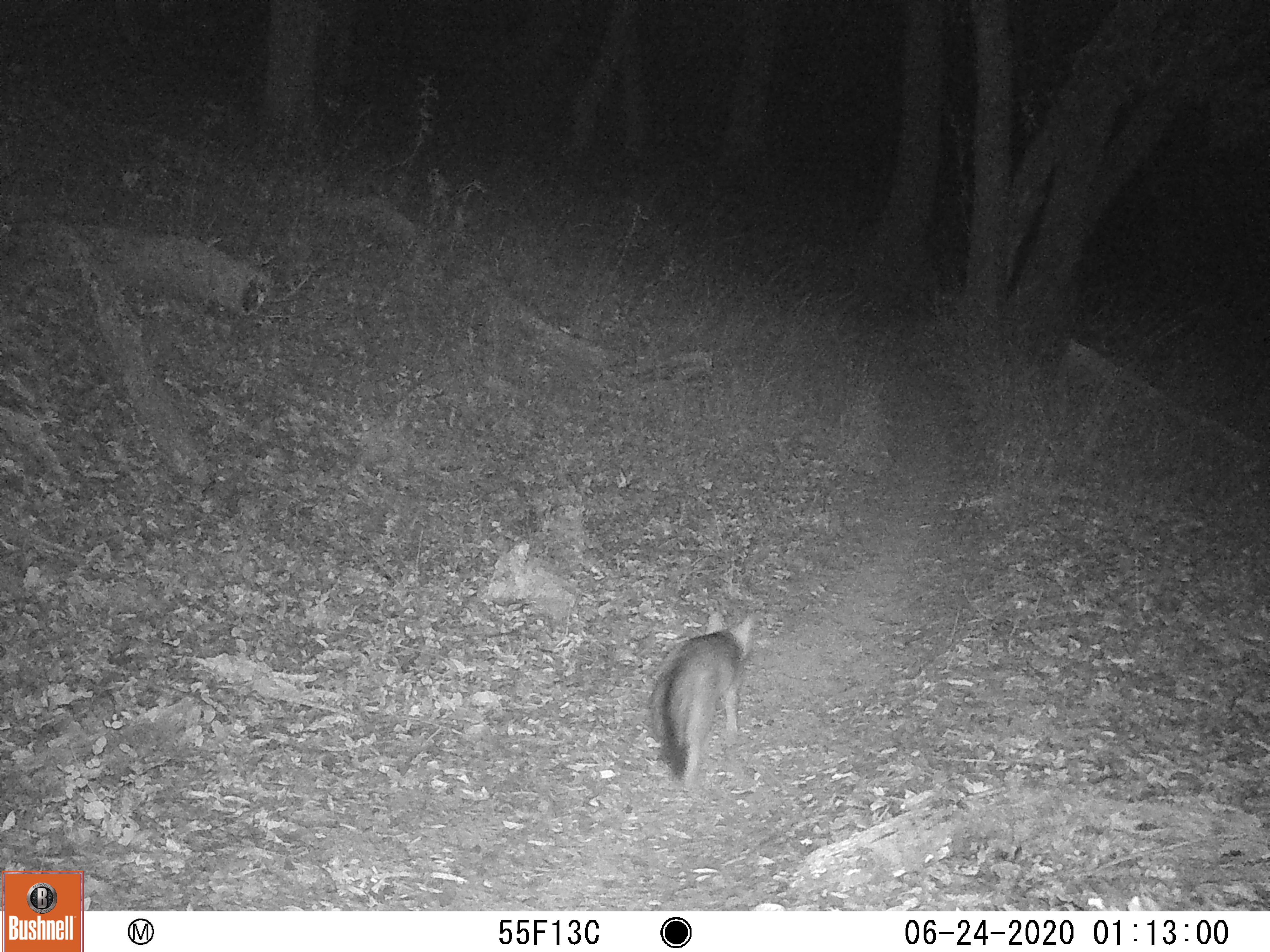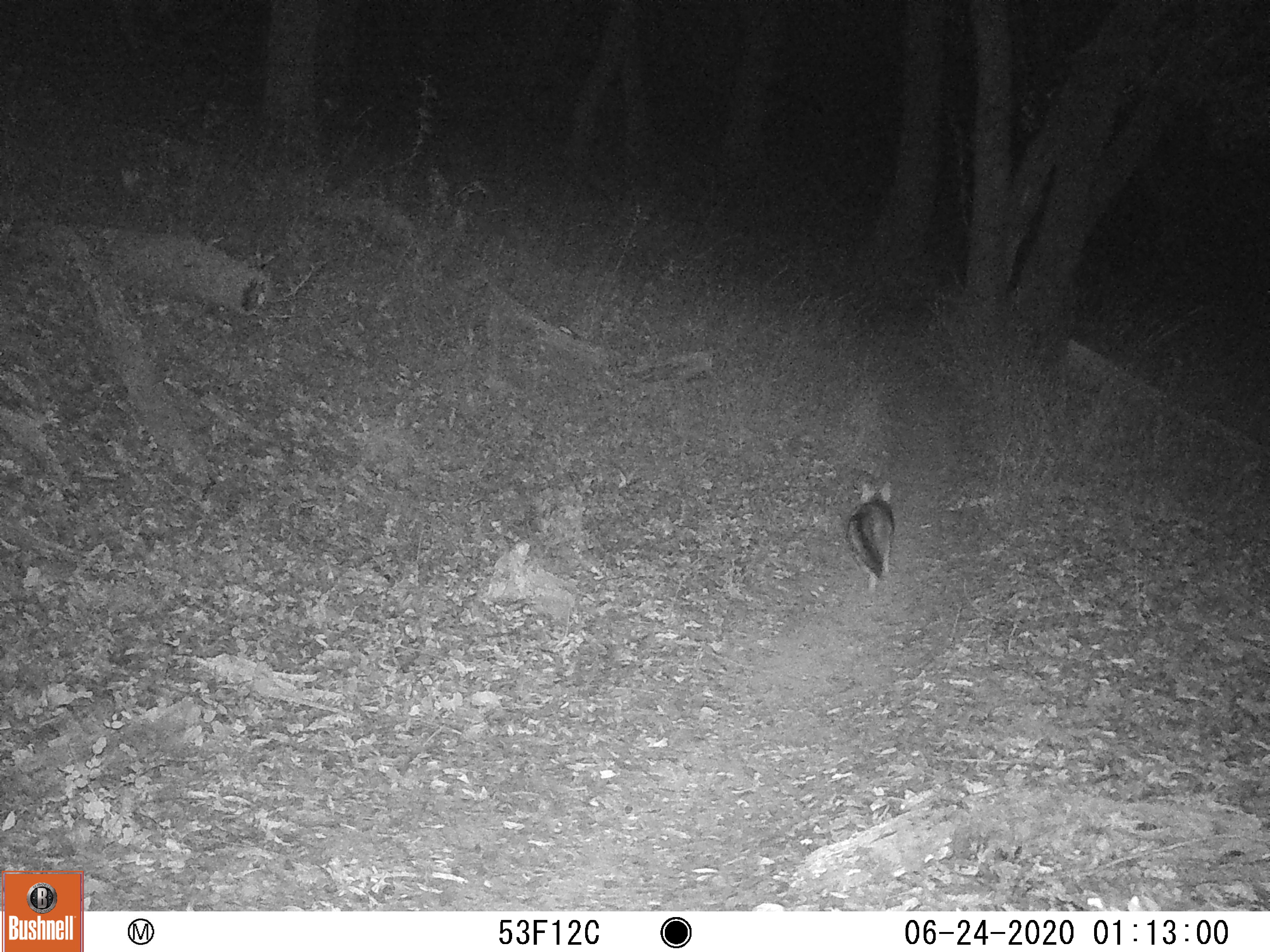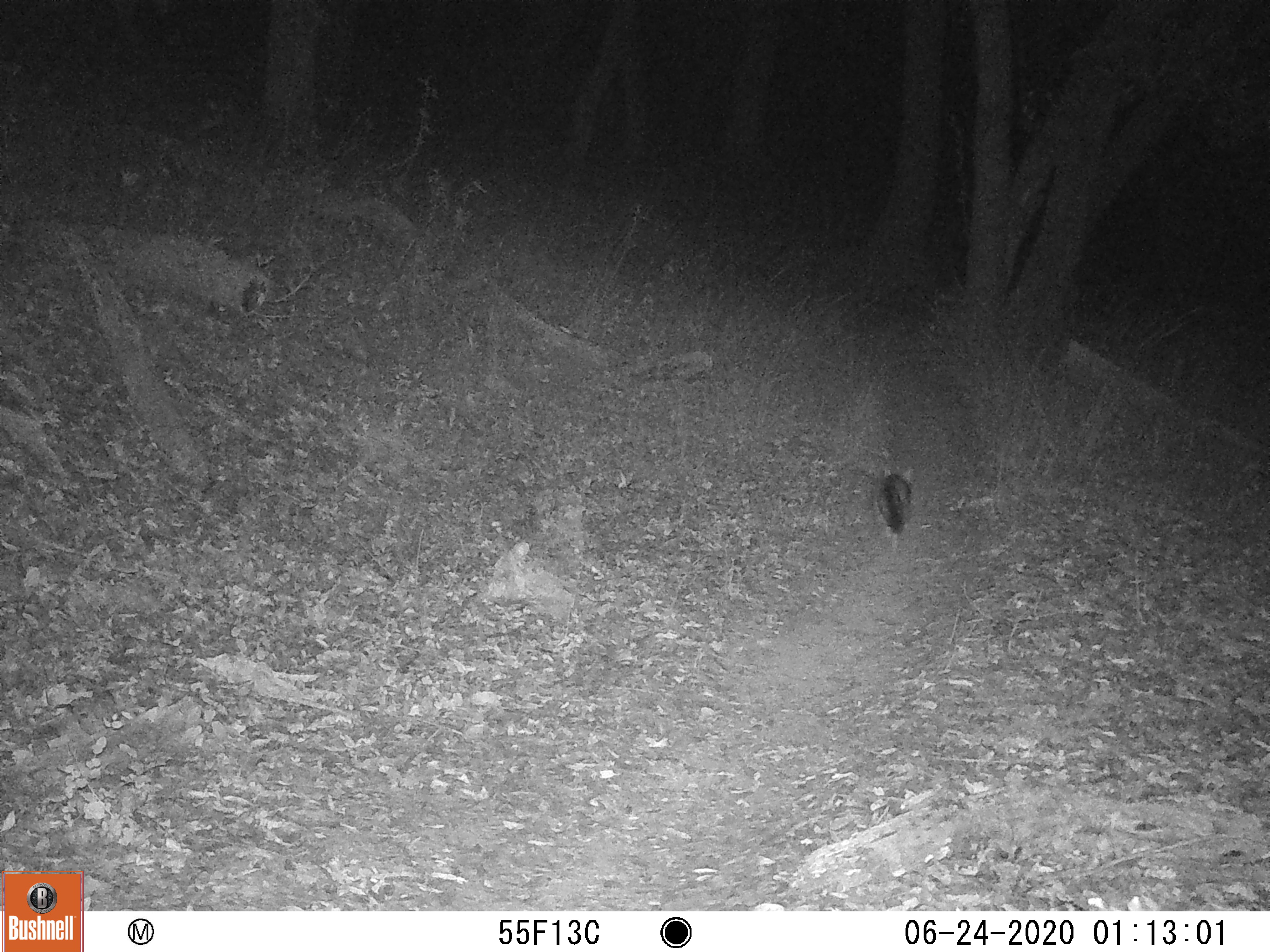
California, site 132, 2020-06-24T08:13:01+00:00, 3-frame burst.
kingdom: Animalia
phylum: Chordata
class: Mammalia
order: Carnivora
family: Canidae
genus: Urocyon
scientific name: Urocyon cinereoargenteus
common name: gray fox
Gray fox (Urocyon cinereoargenteus).